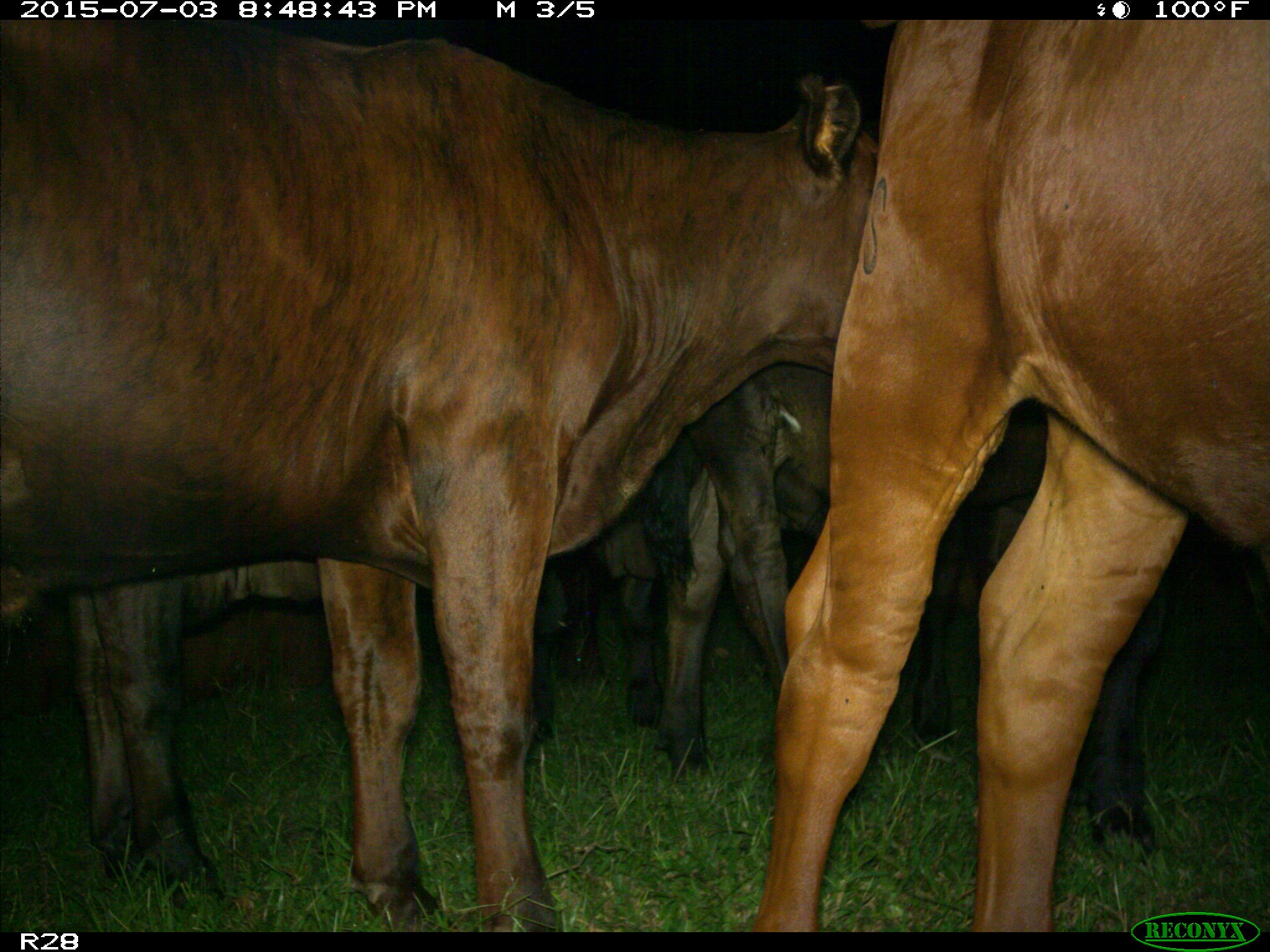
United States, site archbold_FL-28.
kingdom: Animalia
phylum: Chordata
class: Mammalia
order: Artiodactyla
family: Bovidae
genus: Bos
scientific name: Bos taurus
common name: domestic cow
Bos taurus (domestic cow).